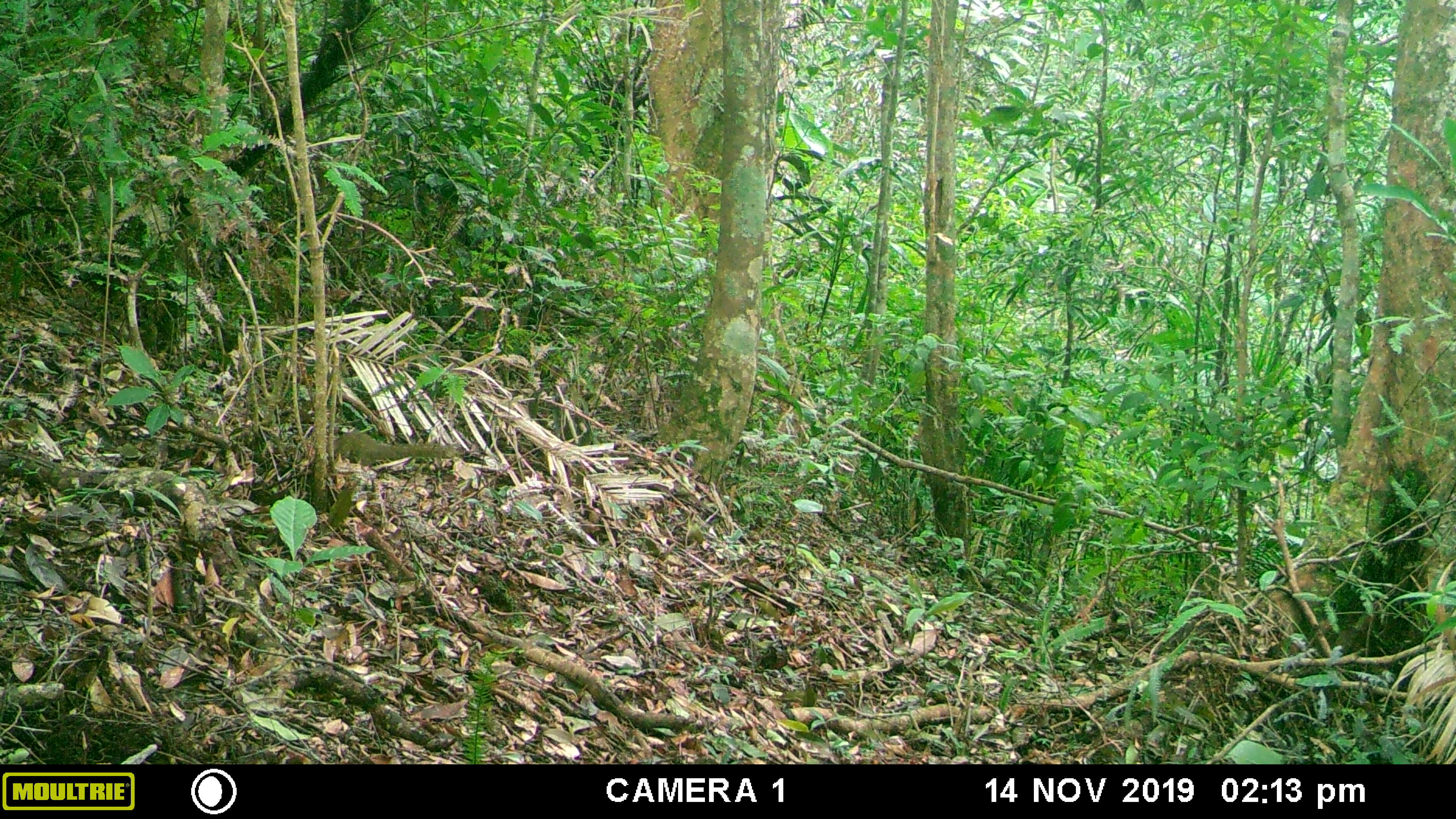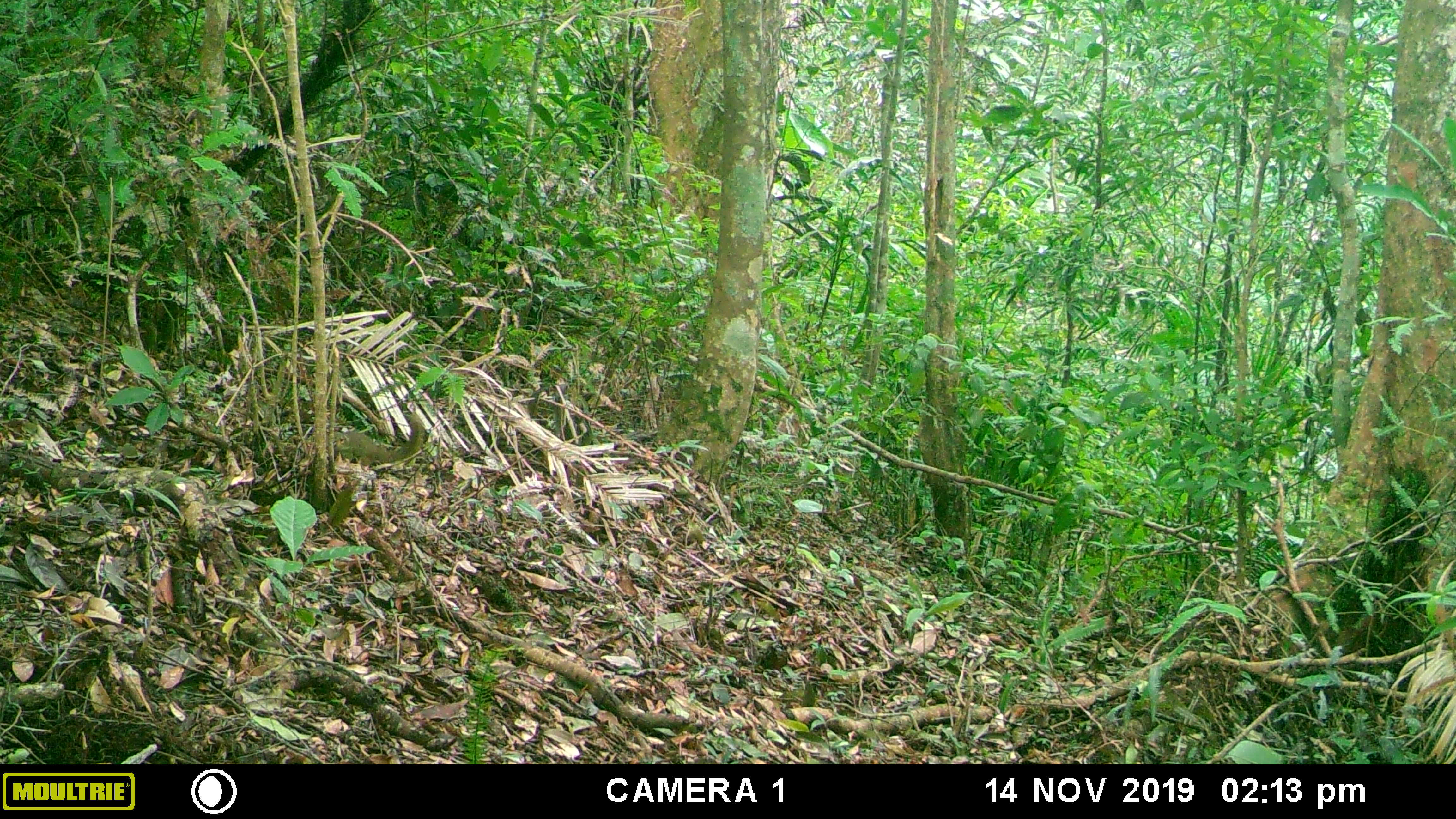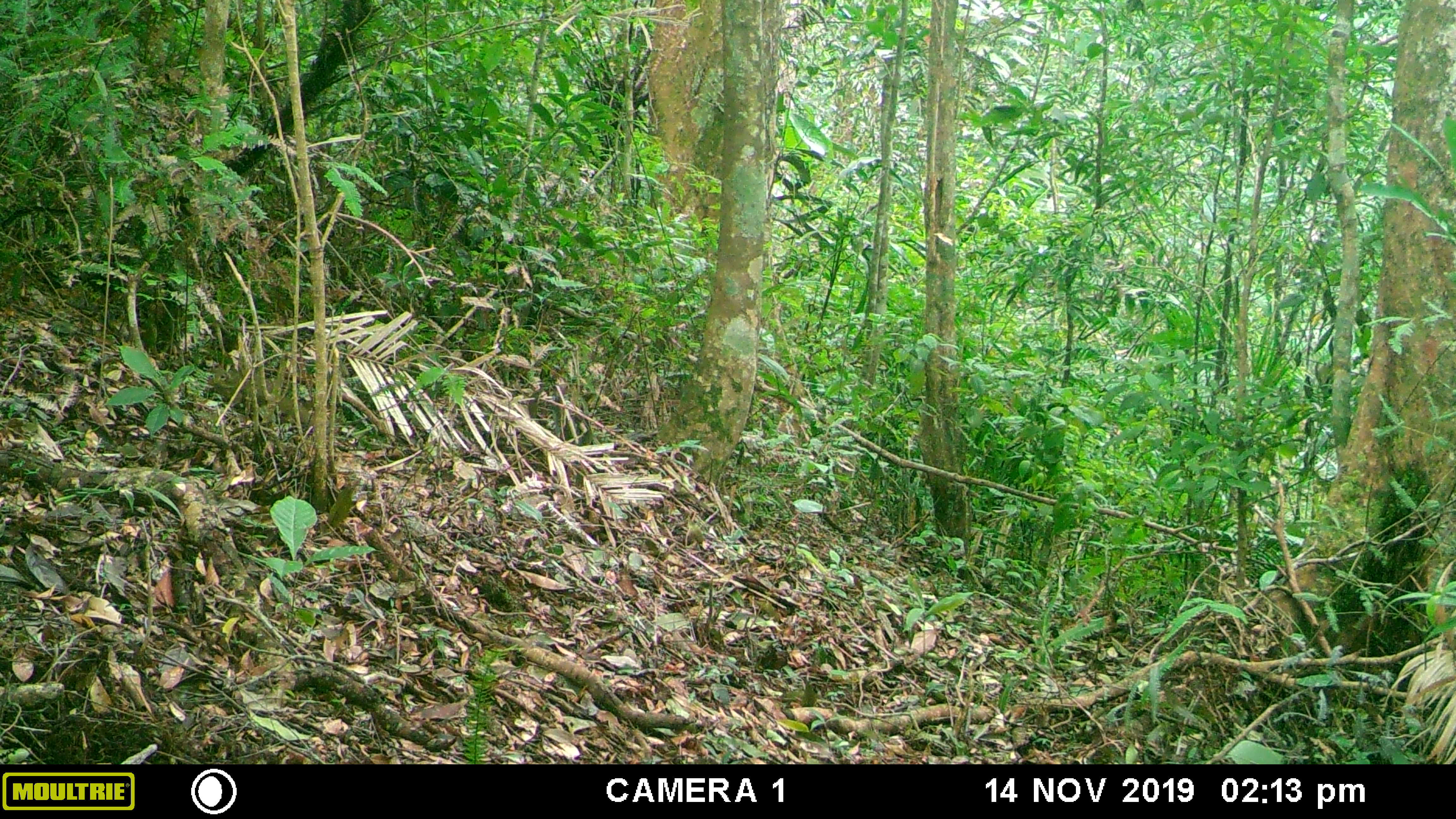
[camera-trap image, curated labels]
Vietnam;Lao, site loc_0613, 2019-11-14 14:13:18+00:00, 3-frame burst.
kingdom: Animalia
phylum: Chordata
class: Mammalia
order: Scandentia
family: Tupaiidae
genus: Tupaia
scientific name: Tupaia belangeri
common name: northern treeshrew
Northern treeshrew (Tupaia belangeri). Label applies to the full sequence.